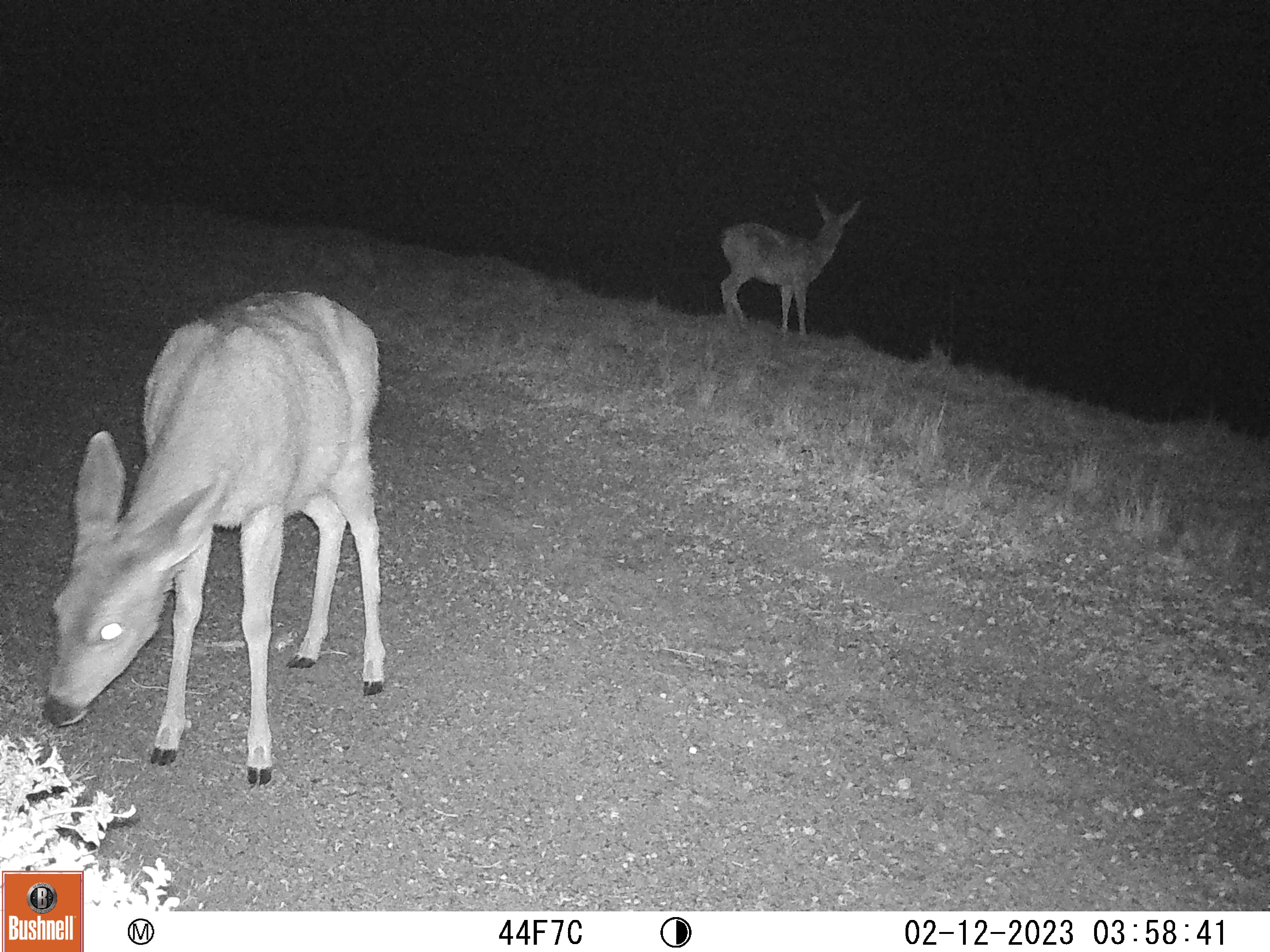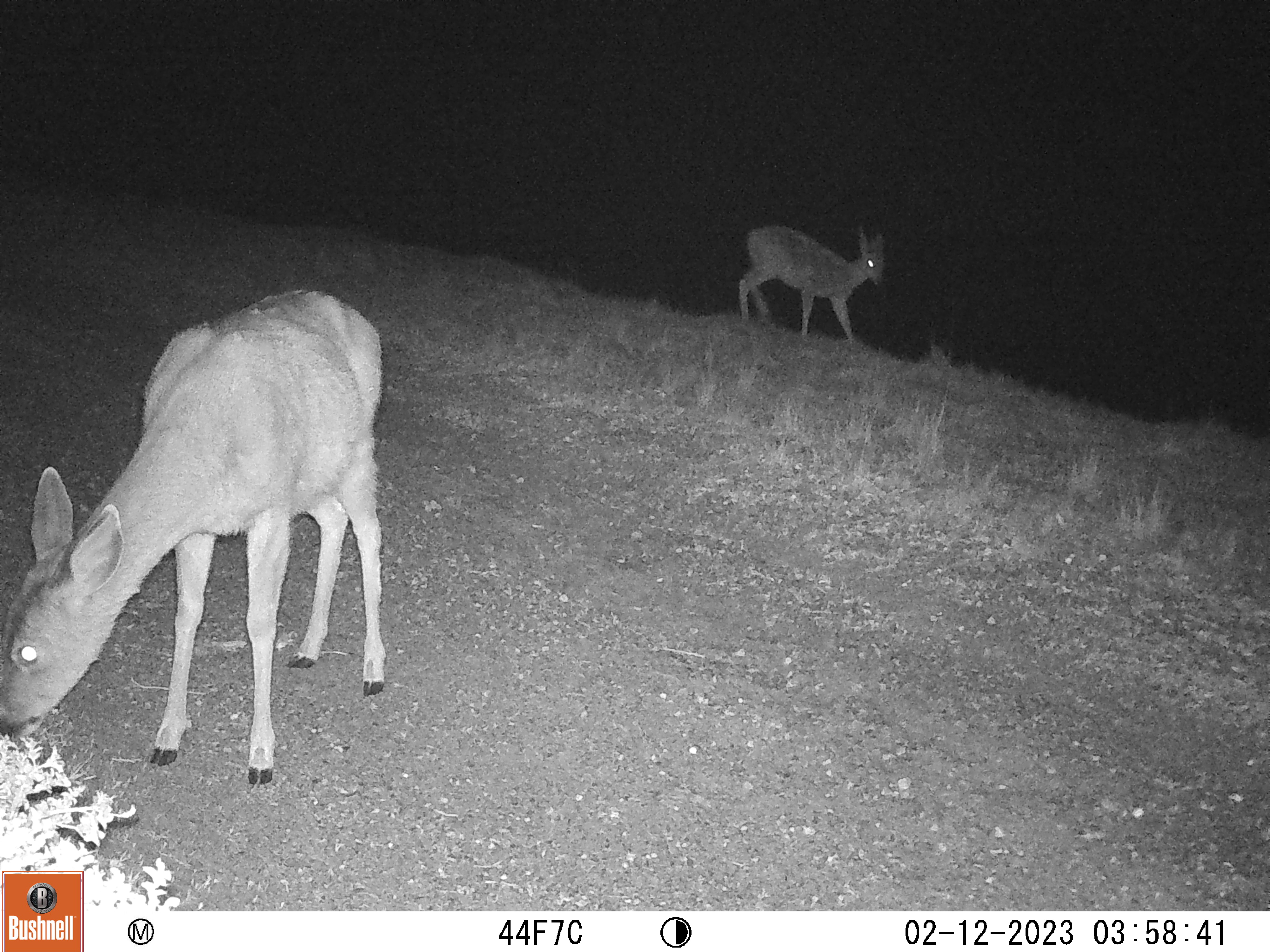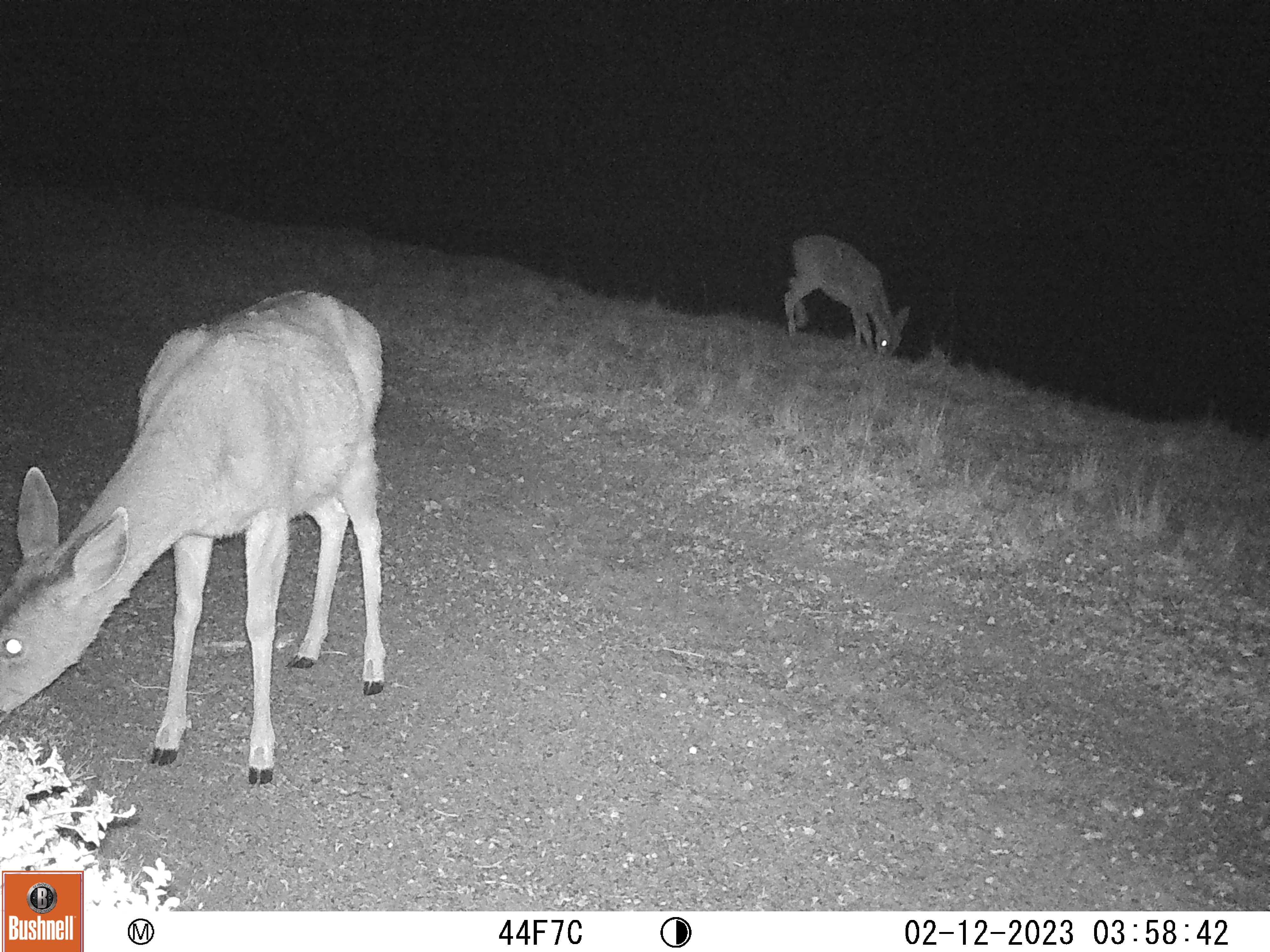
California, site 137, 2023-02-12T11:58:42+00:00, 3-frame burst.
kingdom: Animalia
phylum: Chordata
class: Mammalia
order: Artiodactyla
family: Cervidae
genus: Odocoileus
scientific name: Odocoileus hemionus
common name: mule deer